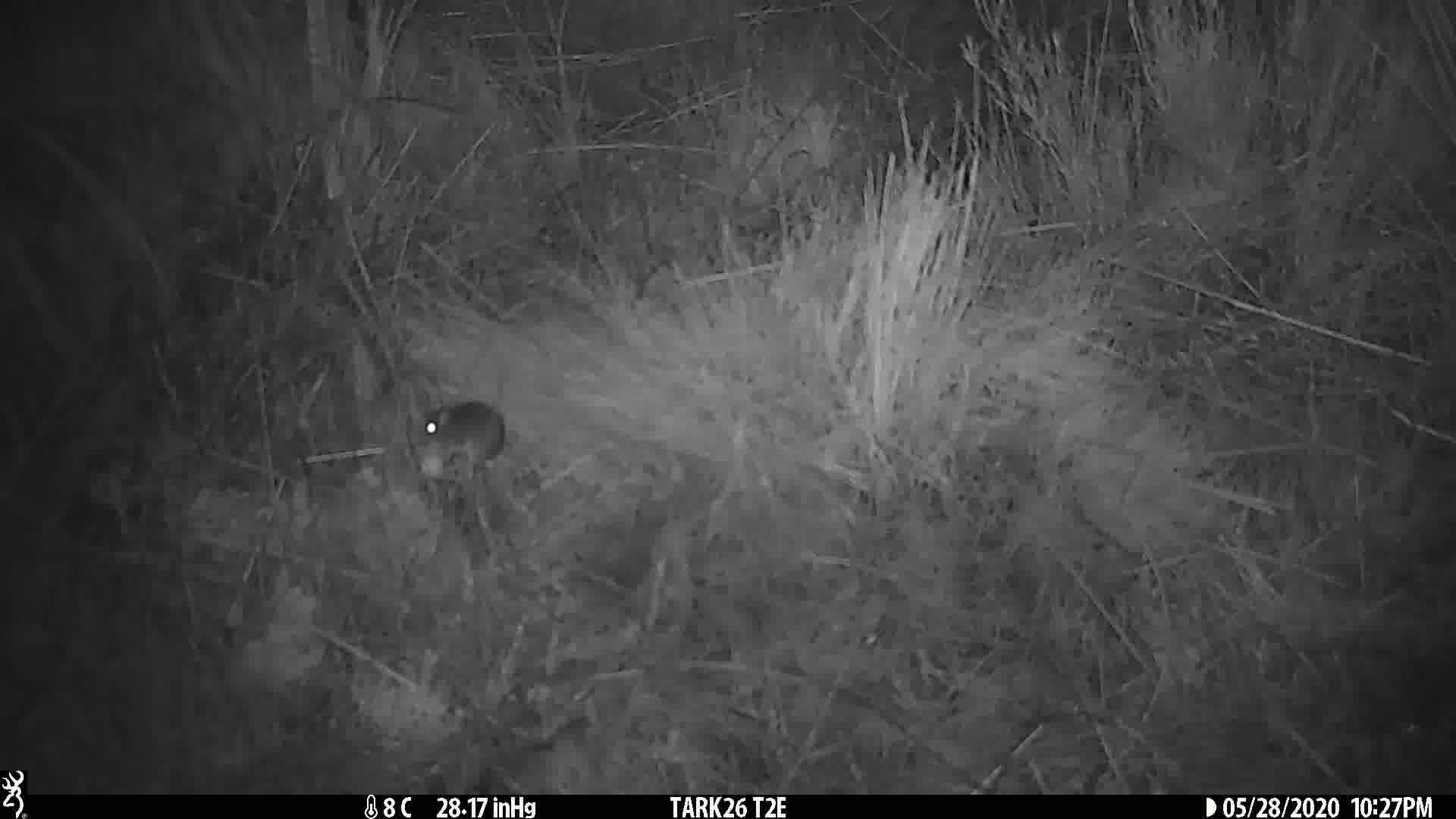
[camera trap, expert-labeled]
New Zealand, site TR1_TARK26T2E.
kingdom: Animalia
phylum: Chordata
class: Mammalia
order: Rodentia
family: Muridae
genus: Mus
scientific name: Mus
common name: mouse